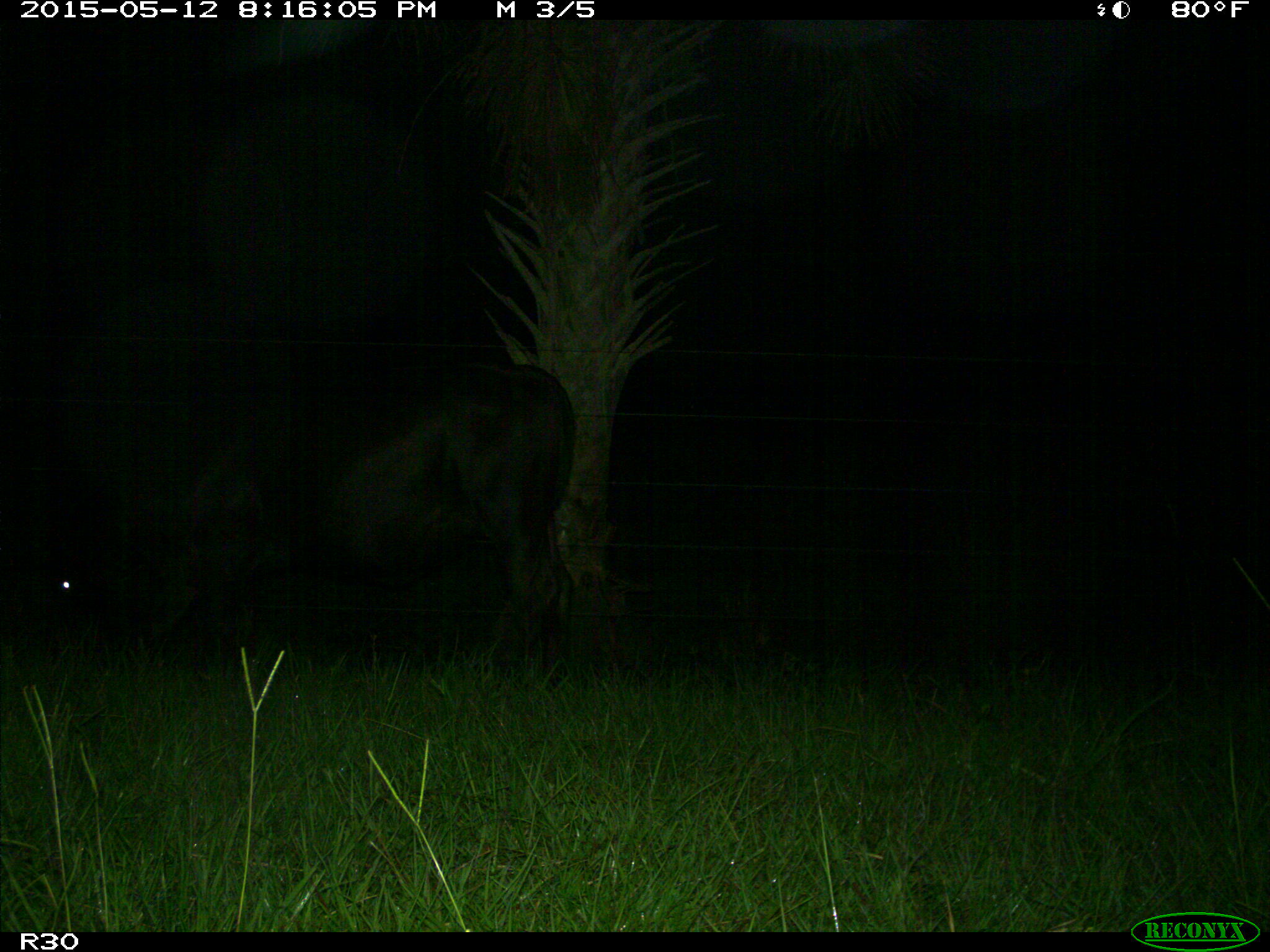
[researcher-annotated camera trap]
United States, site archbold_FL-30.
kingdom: Animalia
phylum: Chordata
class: Mammalia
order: Artiodactyla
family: Bovidae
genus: Bos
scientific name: Bos taurus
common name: domestic cow